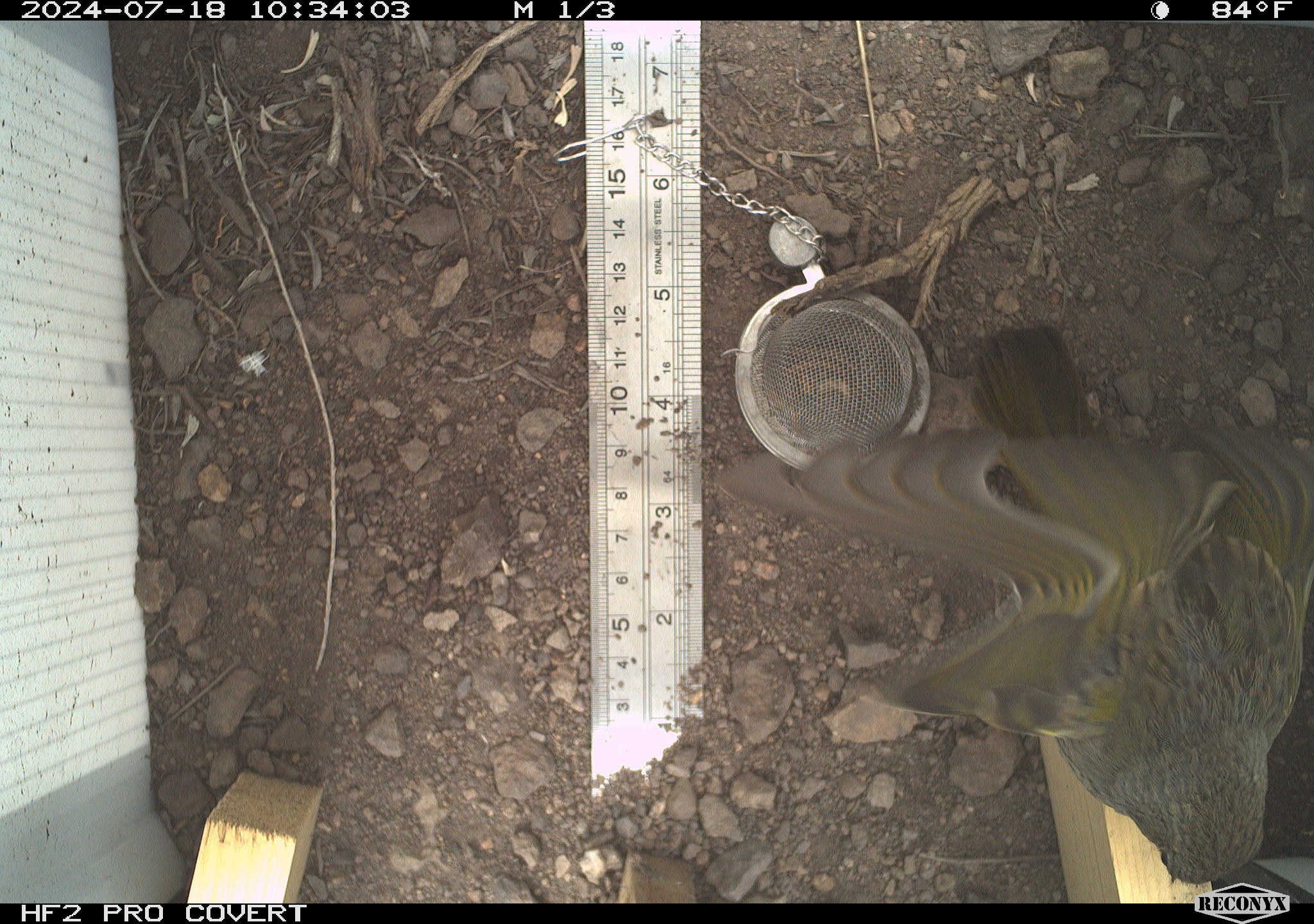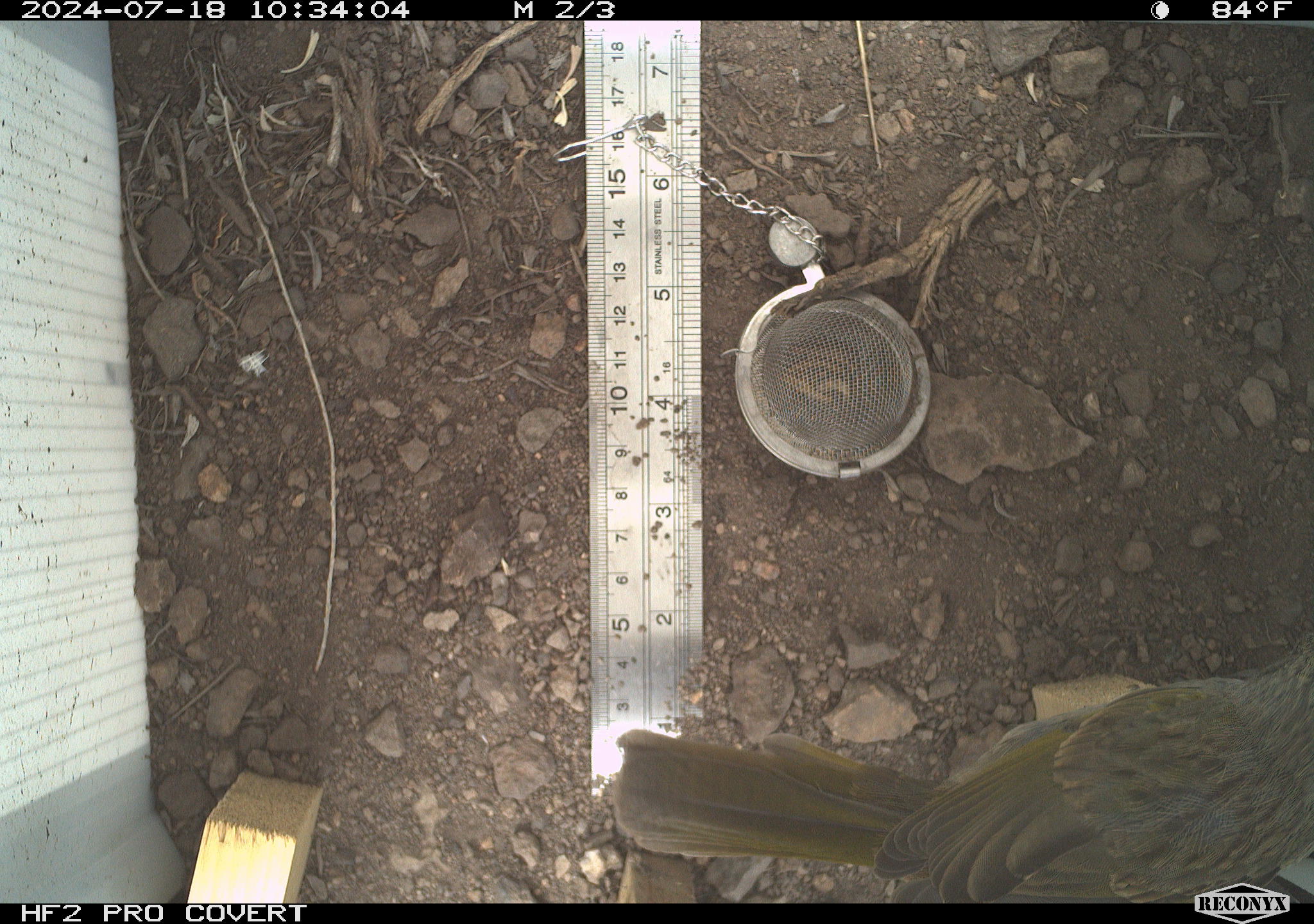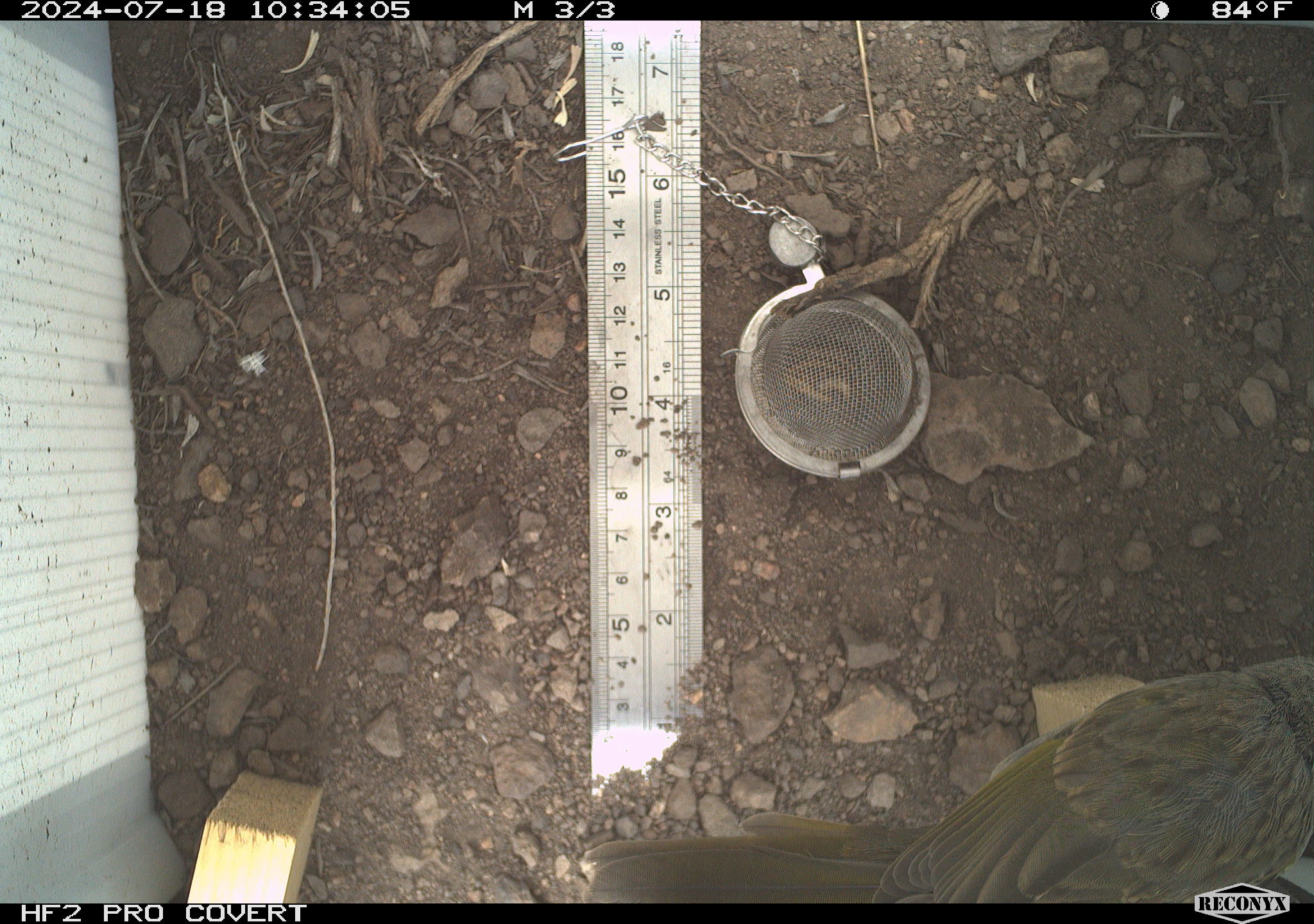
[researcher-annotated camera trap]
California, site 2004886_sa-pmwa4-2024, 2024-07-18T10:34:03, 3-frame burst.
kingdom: Animalia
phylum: Chordata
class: Aves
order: Passeriformes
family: Passerellidae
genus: Pipilo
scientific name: Pipilo chlorurus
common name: green-tailed towhee